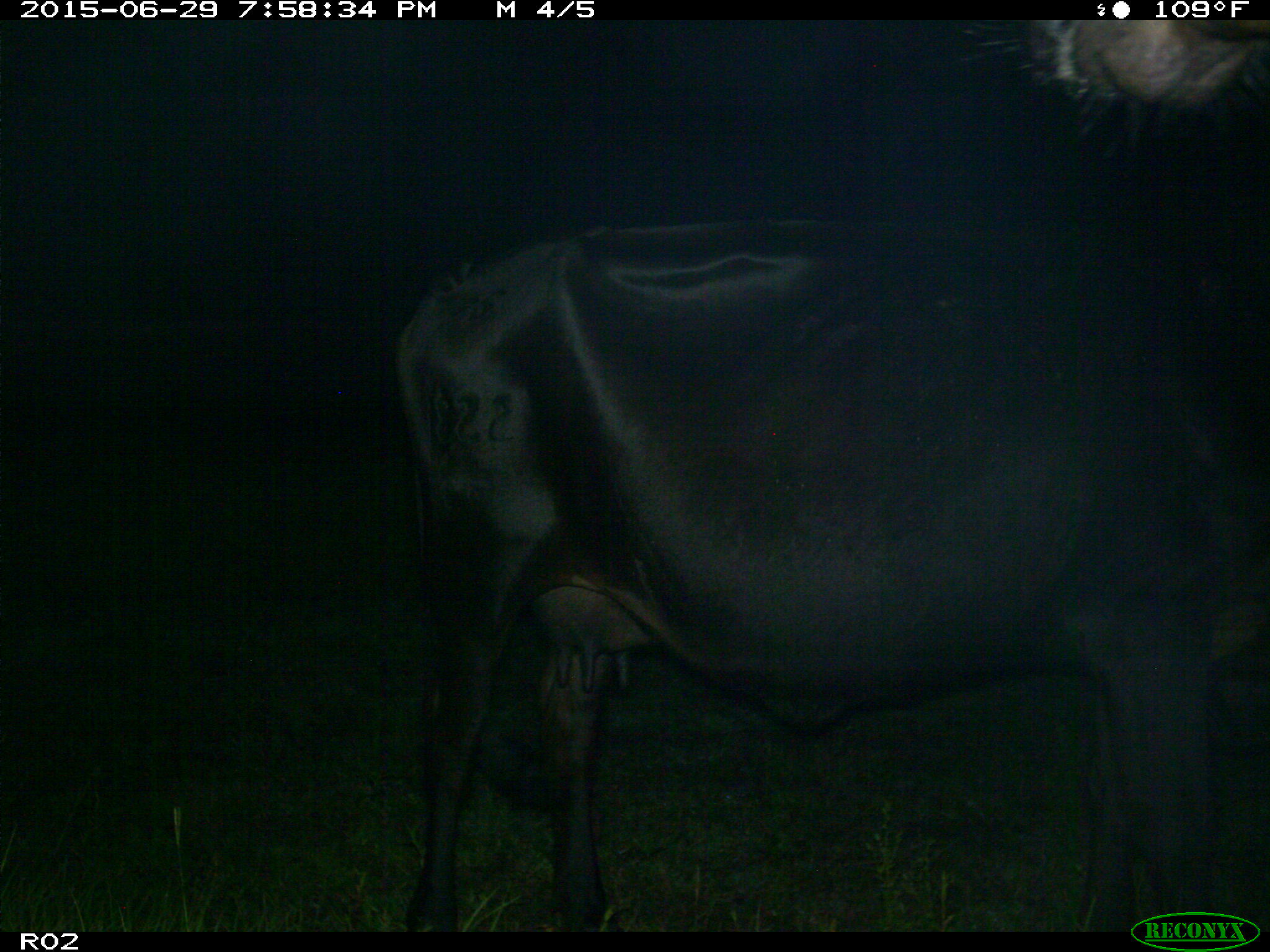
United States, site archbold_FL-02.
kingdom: Animalia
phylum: Chordata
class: Mammalia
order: Artiodactyla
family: Bovidae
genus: Bos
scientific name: Bos taurus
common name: domestic cow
Bos taurus (domestic cow).